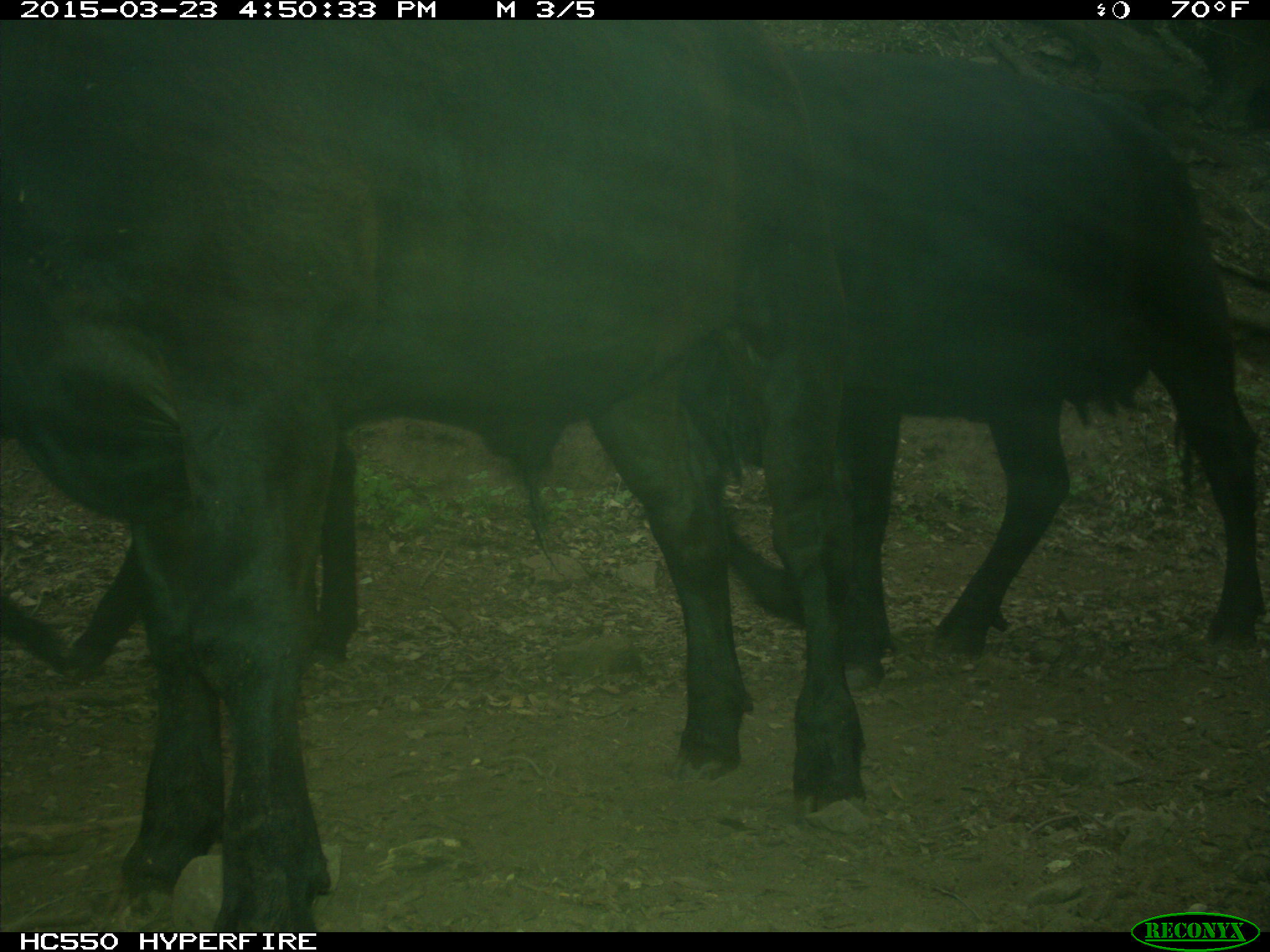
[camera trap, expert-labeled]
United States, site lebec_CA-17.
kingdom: Animalia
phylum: Chordata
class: Mammalia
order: Artiodactyla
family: Bovidae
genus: Bos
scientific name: Bos taurus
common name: domestic cow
Bos taurus (domestic cow).